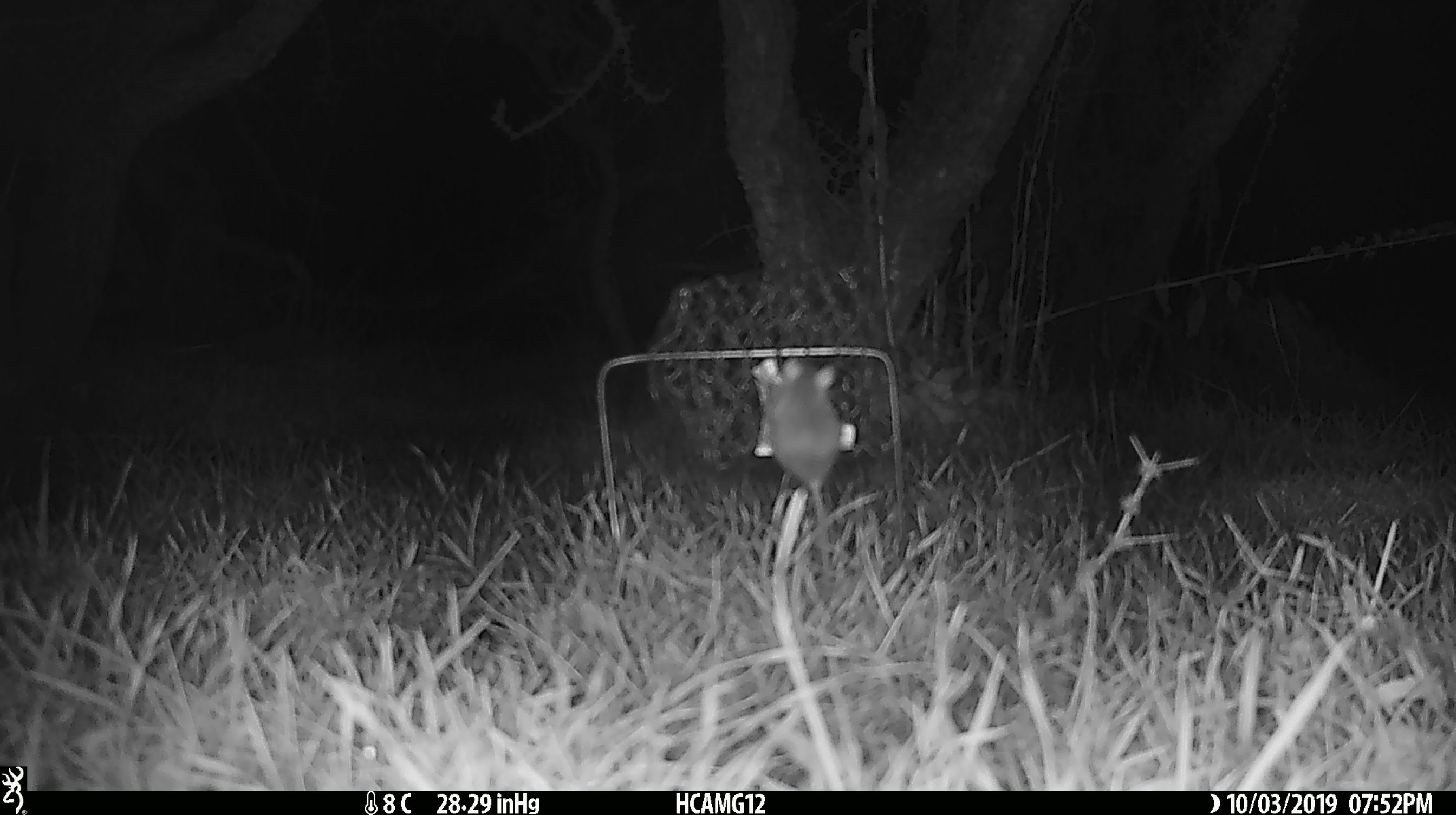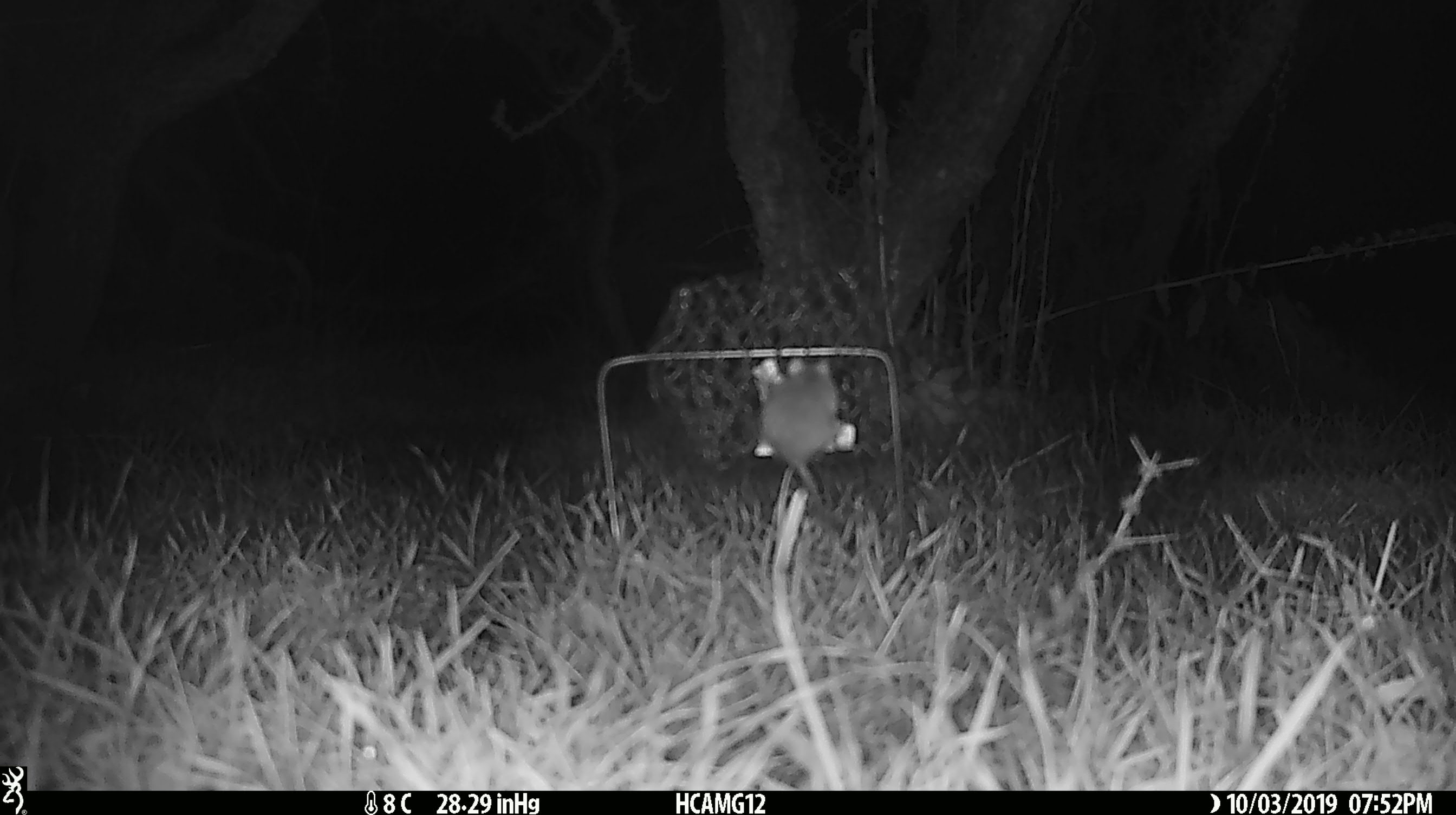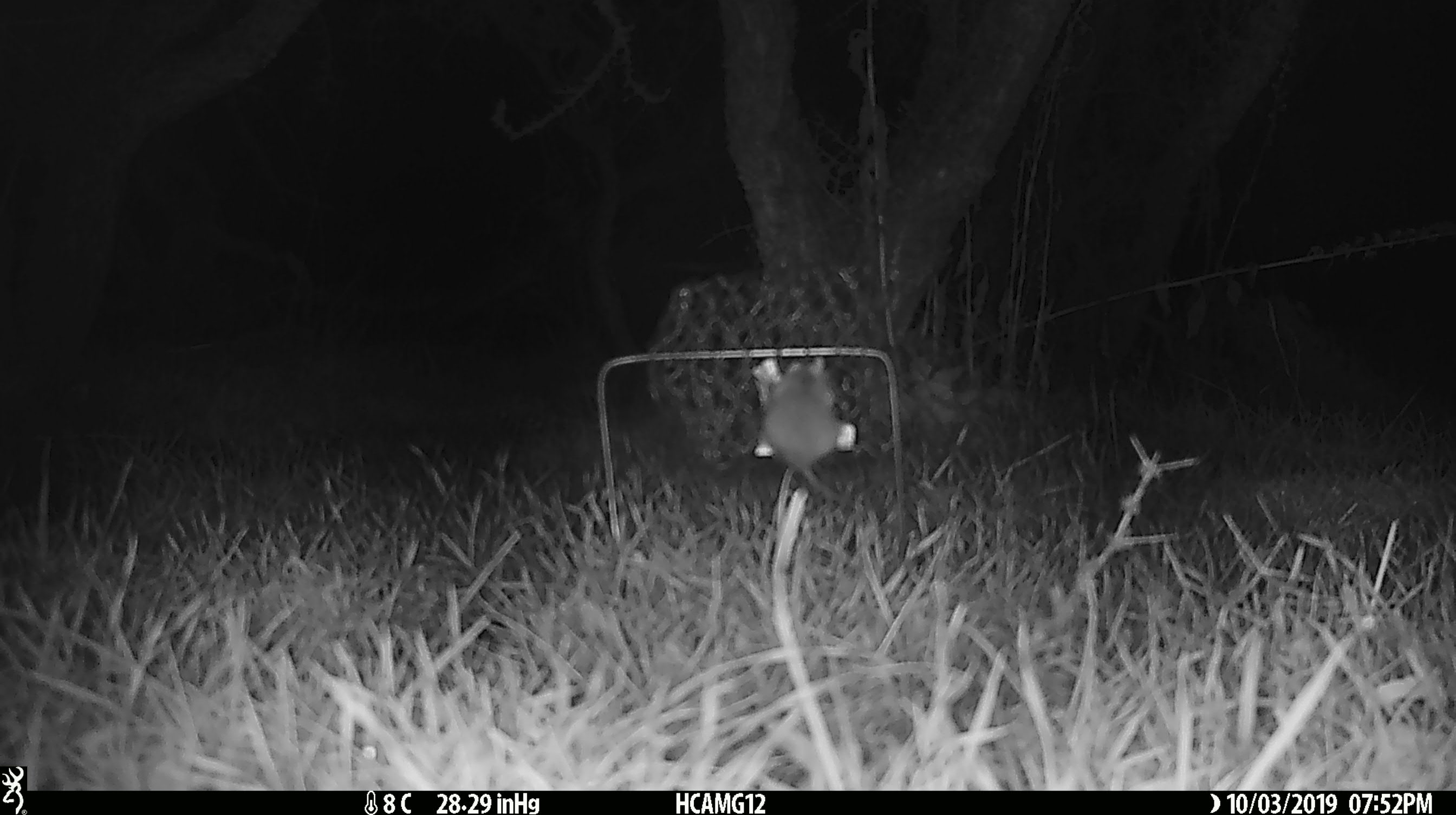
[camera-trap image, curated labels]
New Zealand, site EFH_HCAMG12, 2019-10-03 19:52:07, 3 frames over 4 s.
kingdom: Animalia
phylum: Chordata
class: Mammalia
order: Rodentia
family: Muridae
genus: Mus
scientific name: Mus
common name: mouse